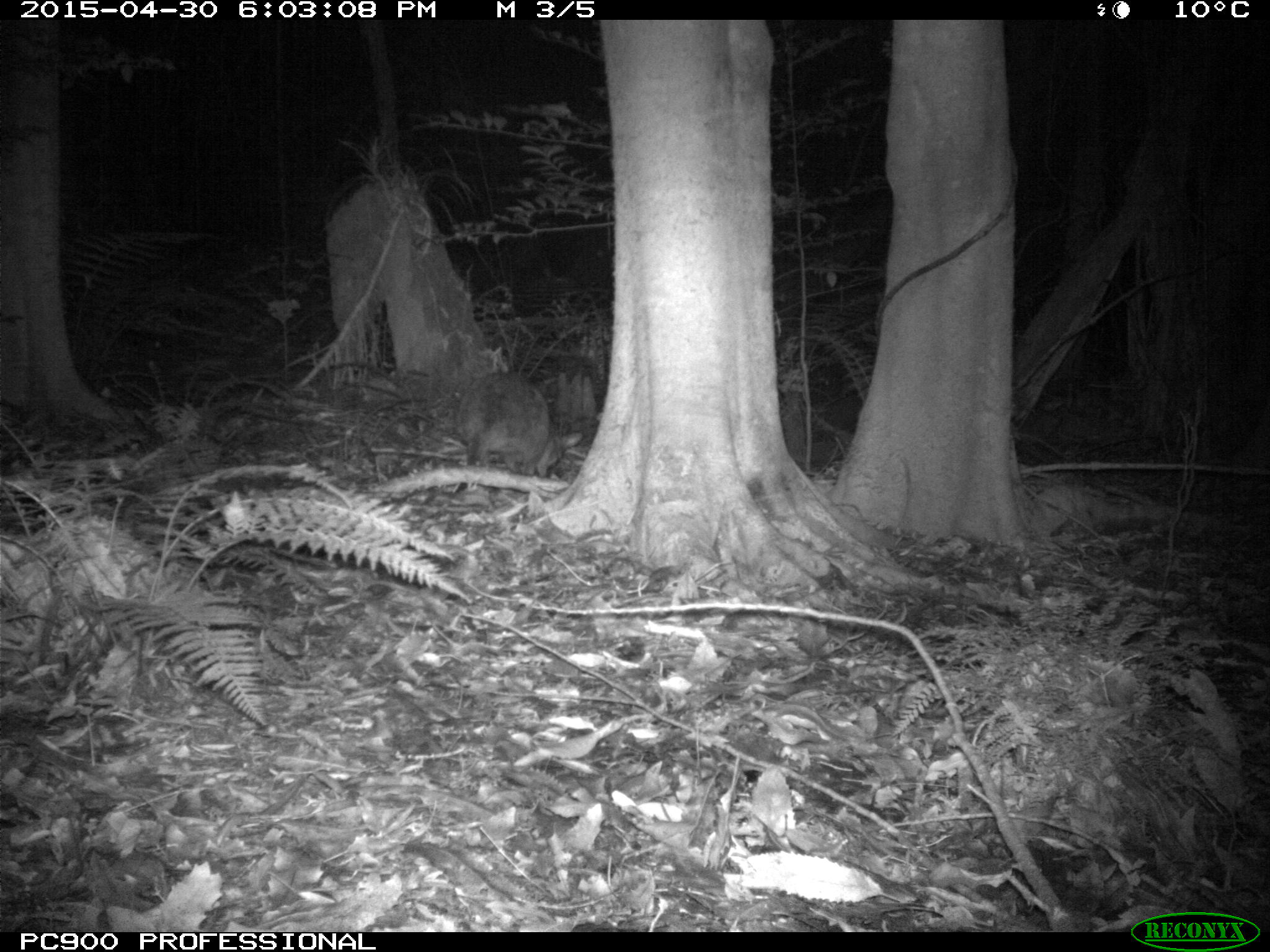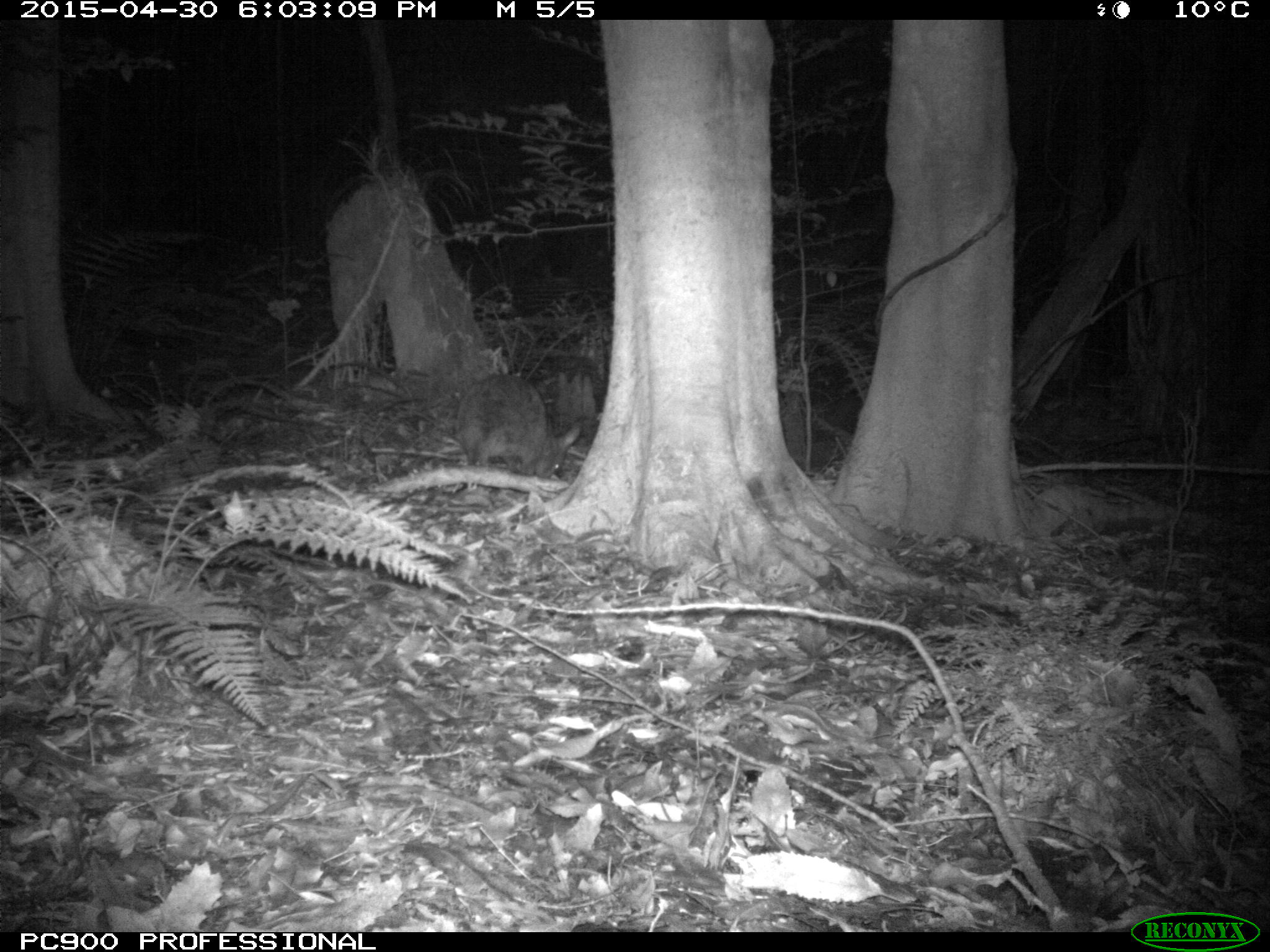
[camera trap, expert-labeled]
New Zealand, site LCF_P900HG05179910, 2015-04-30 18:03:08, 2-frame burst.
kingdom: Animalia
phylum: Chordata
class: Mammalia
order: Diprotodontia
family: Macropodidae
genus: Notamacropus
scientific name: Notamacropus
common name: wallaby